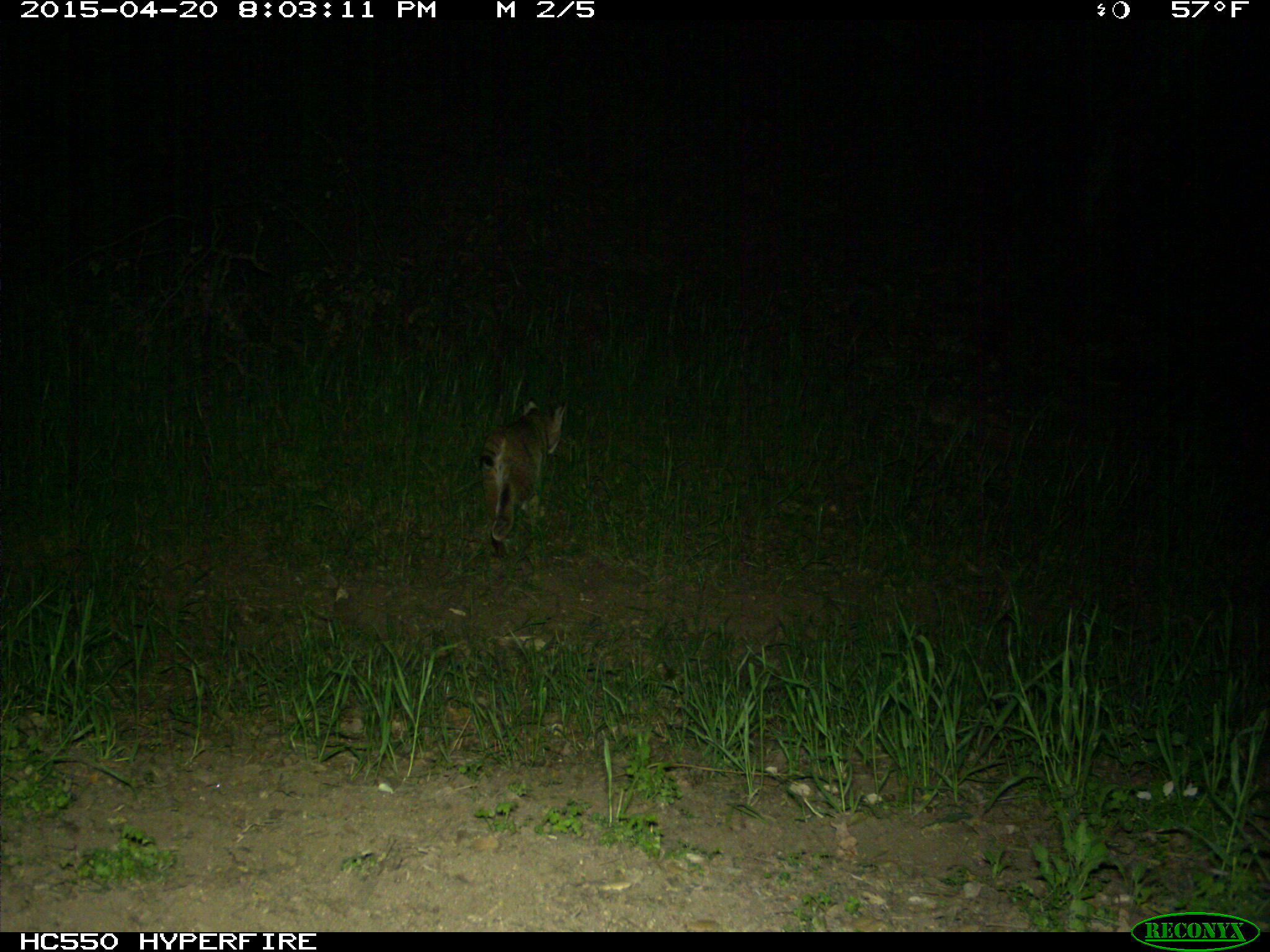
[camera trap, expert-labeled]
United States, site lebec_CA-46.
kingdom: Animalia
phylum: Chordata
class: Mammalia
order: Carnivora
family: Felidae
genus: Lynx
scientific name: Lynx rufus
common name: bobcat